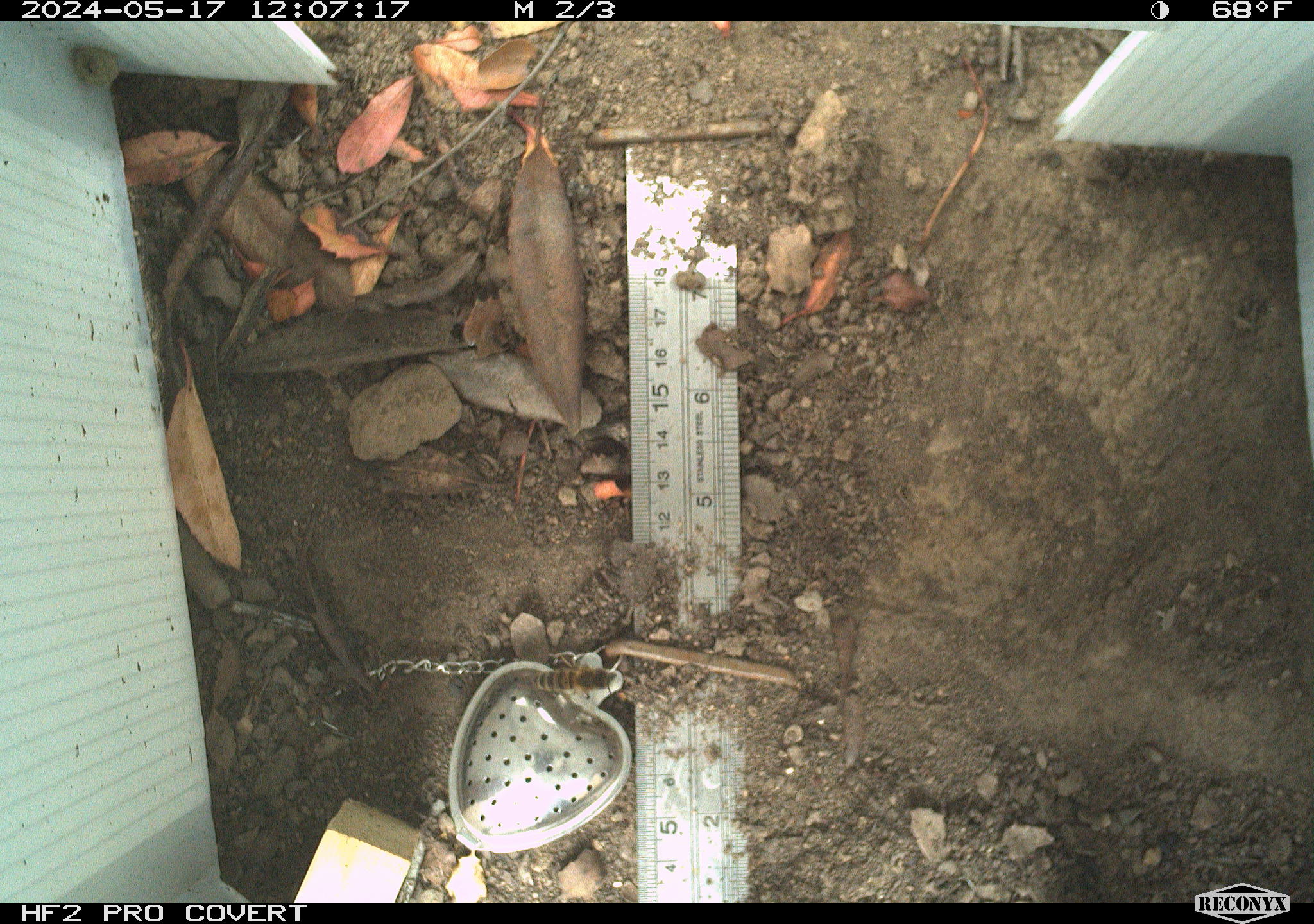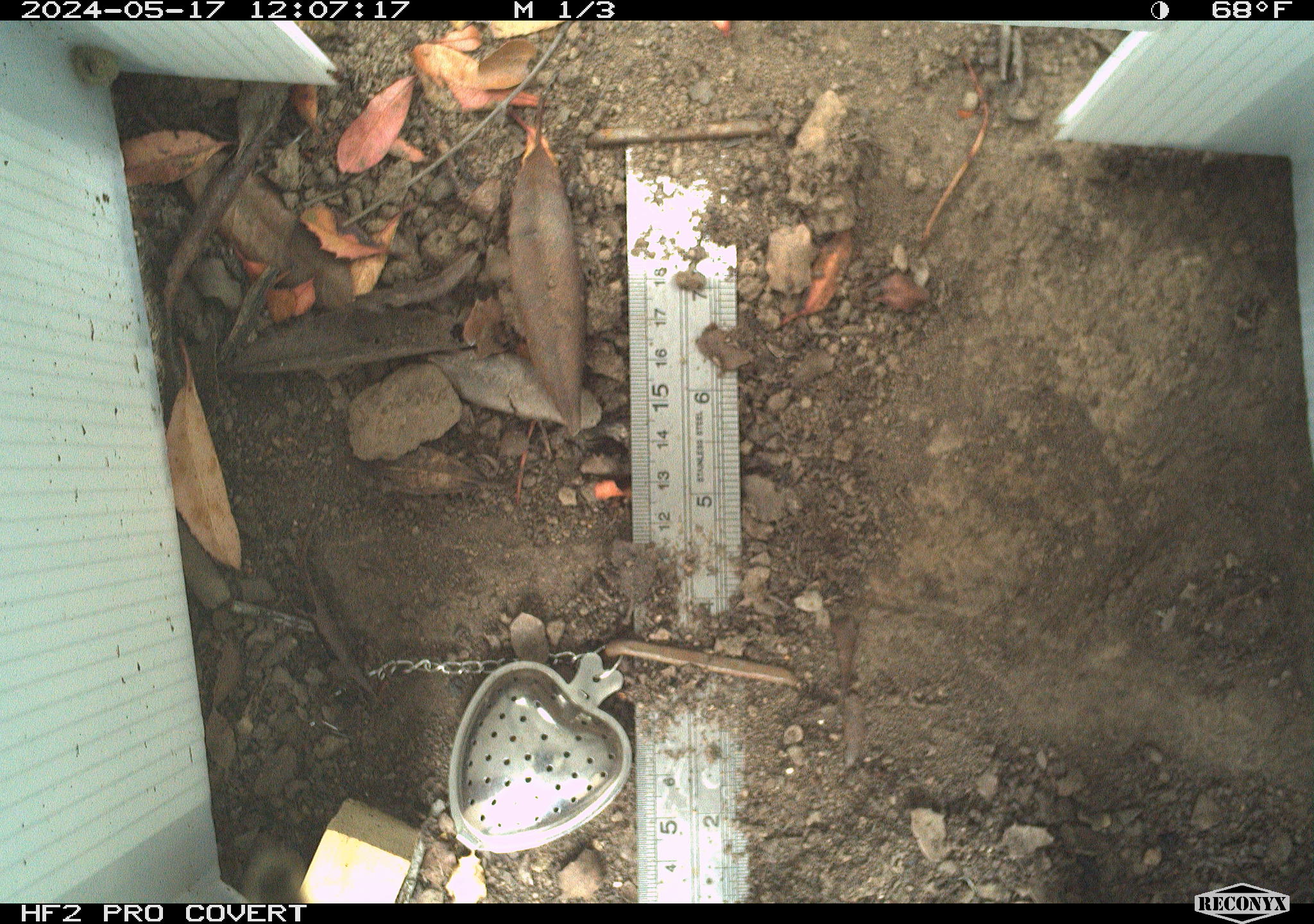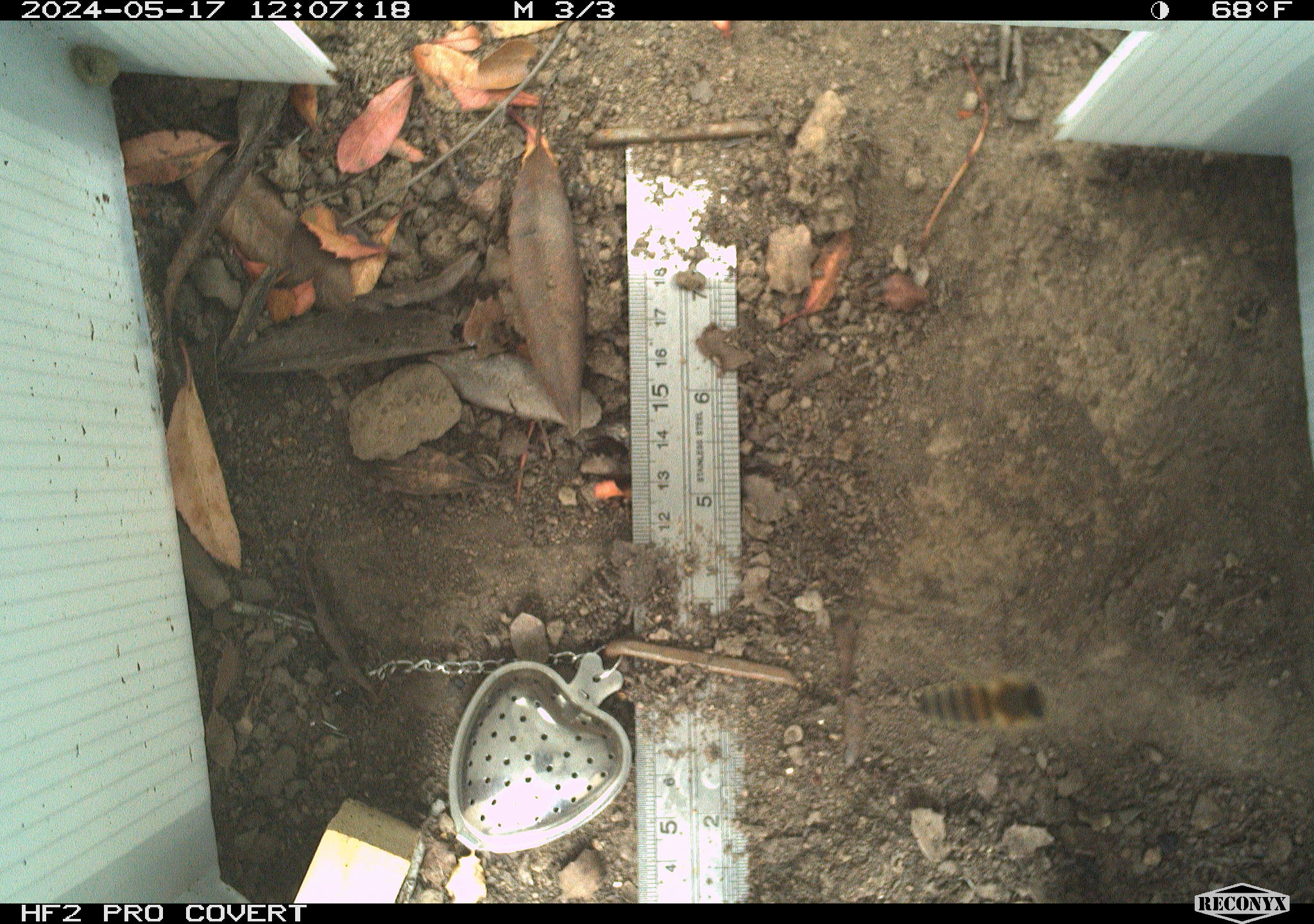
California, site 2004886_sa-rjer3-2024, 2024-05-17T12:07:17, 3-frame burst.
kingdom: Animalia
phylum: Arthropoda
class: Insecta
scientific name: Insecta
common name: insect